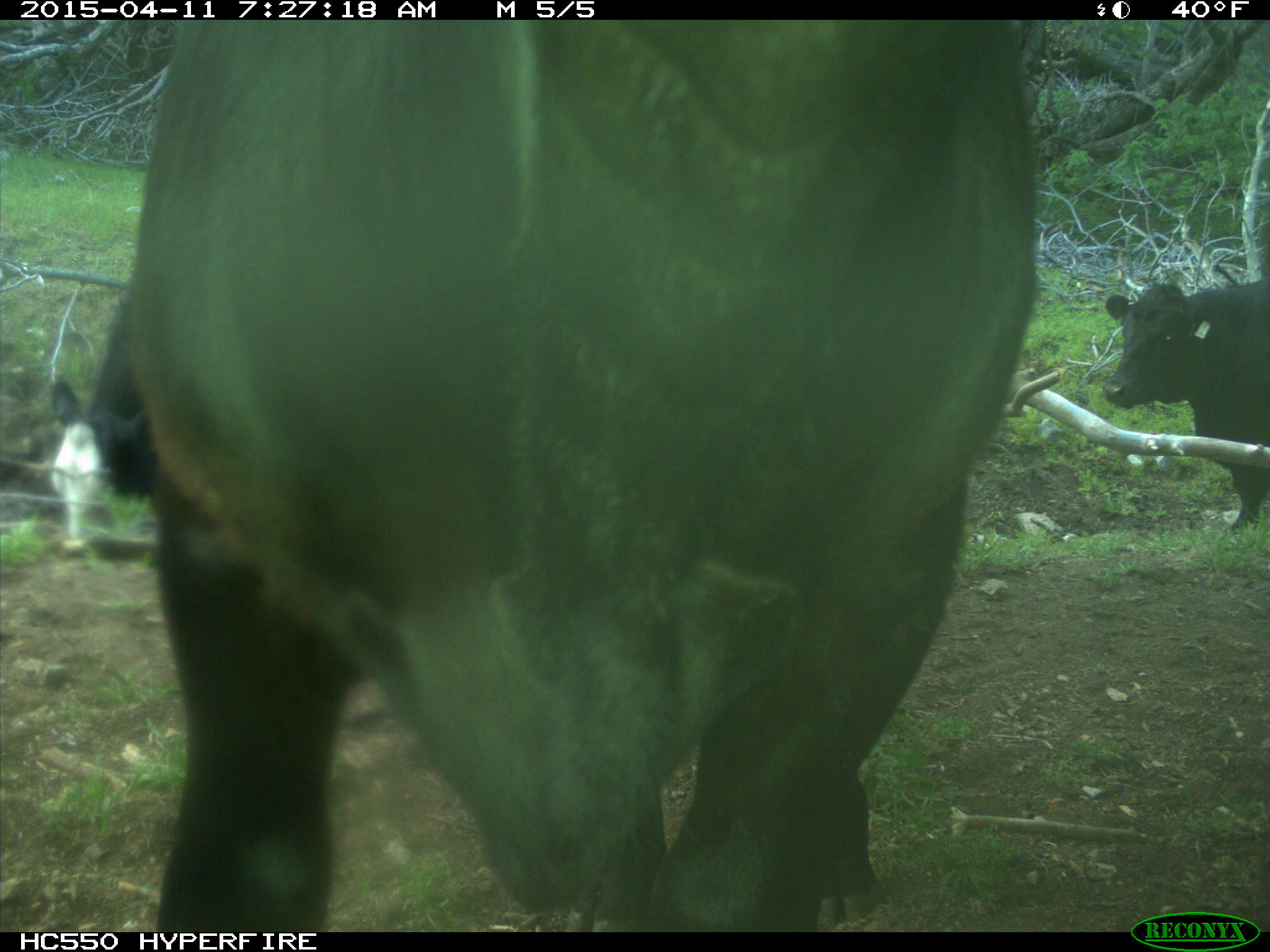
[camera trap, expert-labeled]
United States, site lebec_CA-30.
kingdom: Animalia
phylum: Chordata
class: Mammalia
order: Artiodactyla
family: Bovidae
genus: Bos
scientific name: Bos taurus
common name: domestic cow